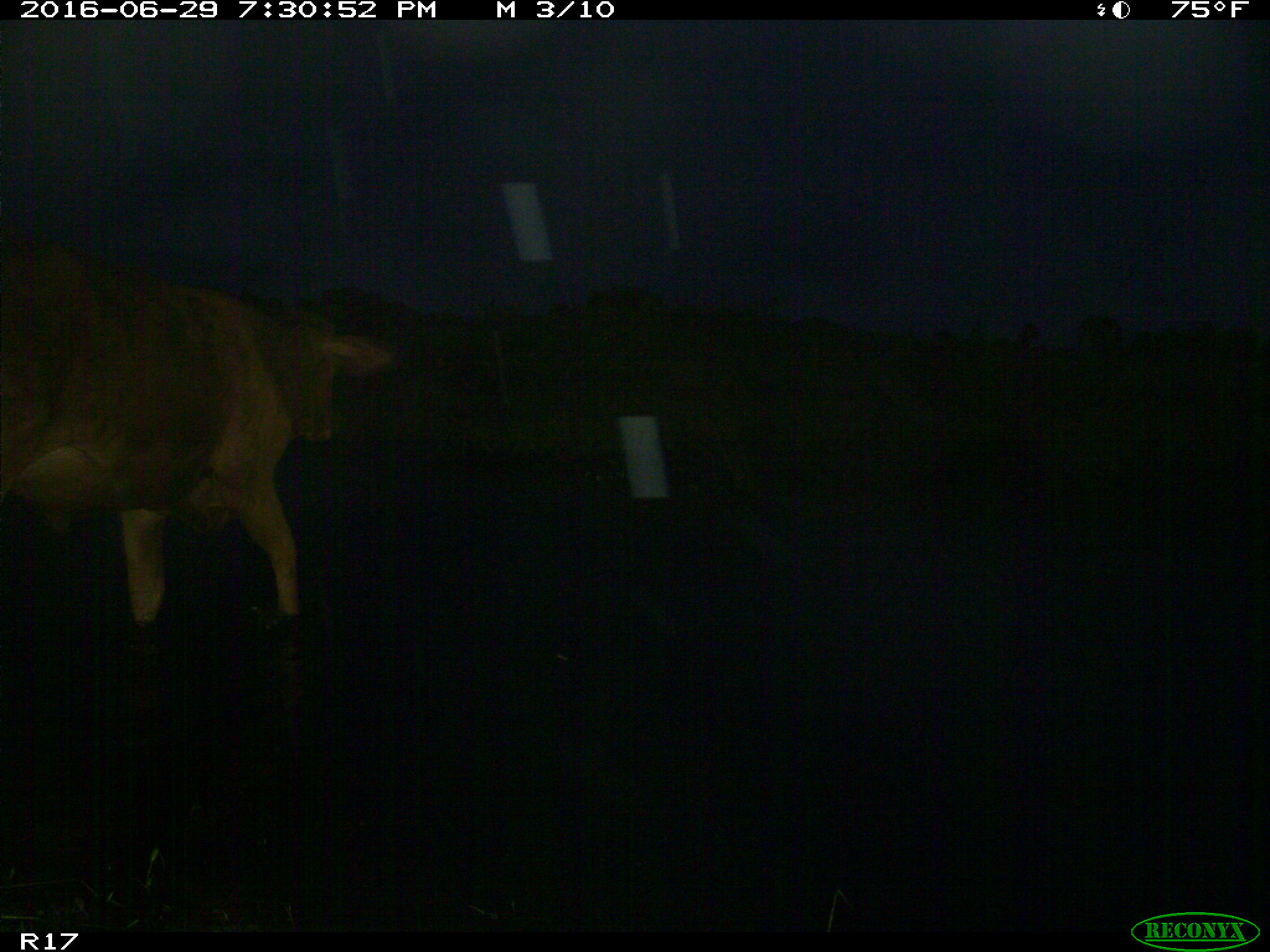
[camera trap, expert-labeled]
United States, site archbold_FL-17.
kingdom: Animalia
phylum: Chordata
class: Mammalia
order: Artiodactyla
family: Bovidae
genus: Bos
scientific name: Bos taurus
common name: domestic cow